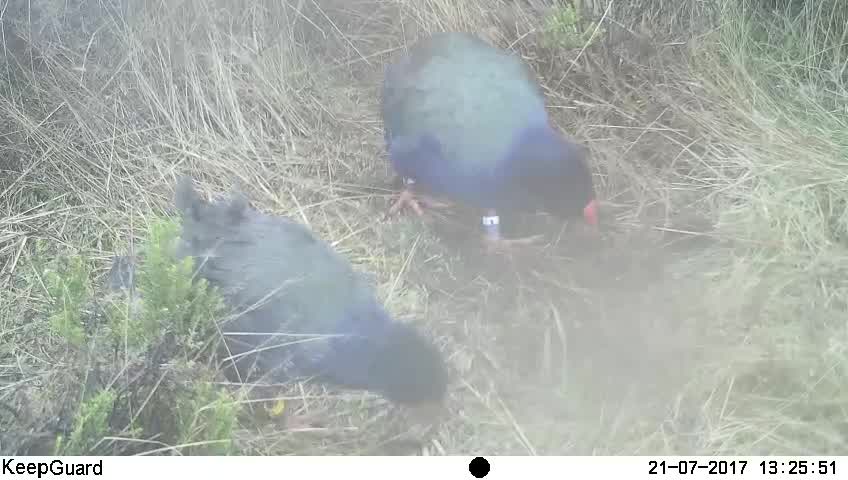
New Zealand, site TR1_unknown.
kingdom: Animalia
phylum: Chordata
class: Aves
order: Gruiformes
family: Rallidae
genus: Porphyrio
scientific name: Porphyrio mantelli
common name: takahe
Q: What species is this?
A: Takahe (Porphyrio mantelli).